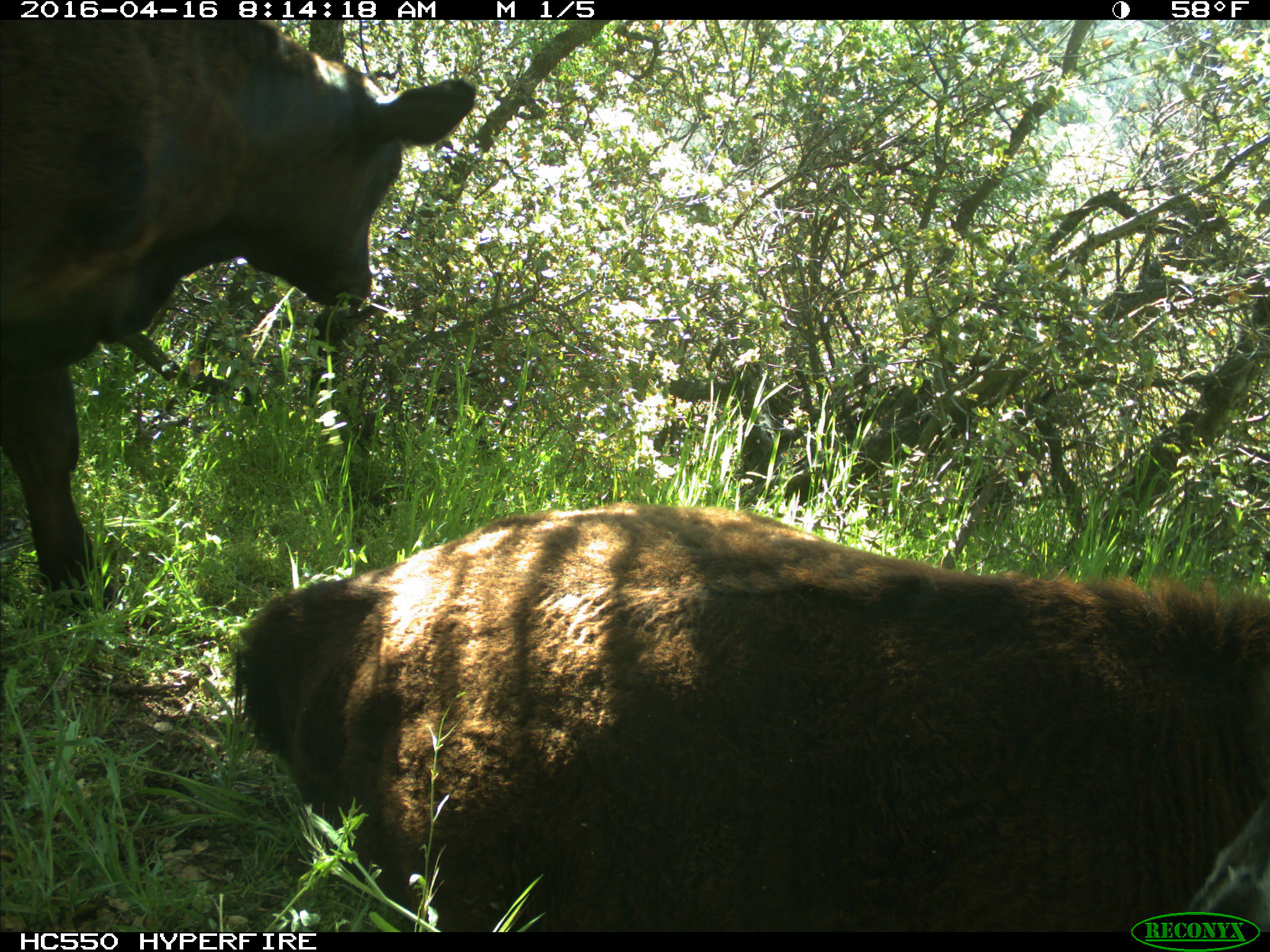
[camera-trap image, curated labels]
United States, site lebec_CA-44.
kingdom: Animalia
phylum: Chordata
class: Mammalia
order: Artiodactyla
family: Bovidae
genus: Bos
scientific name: Bos taurus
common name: domestic cow